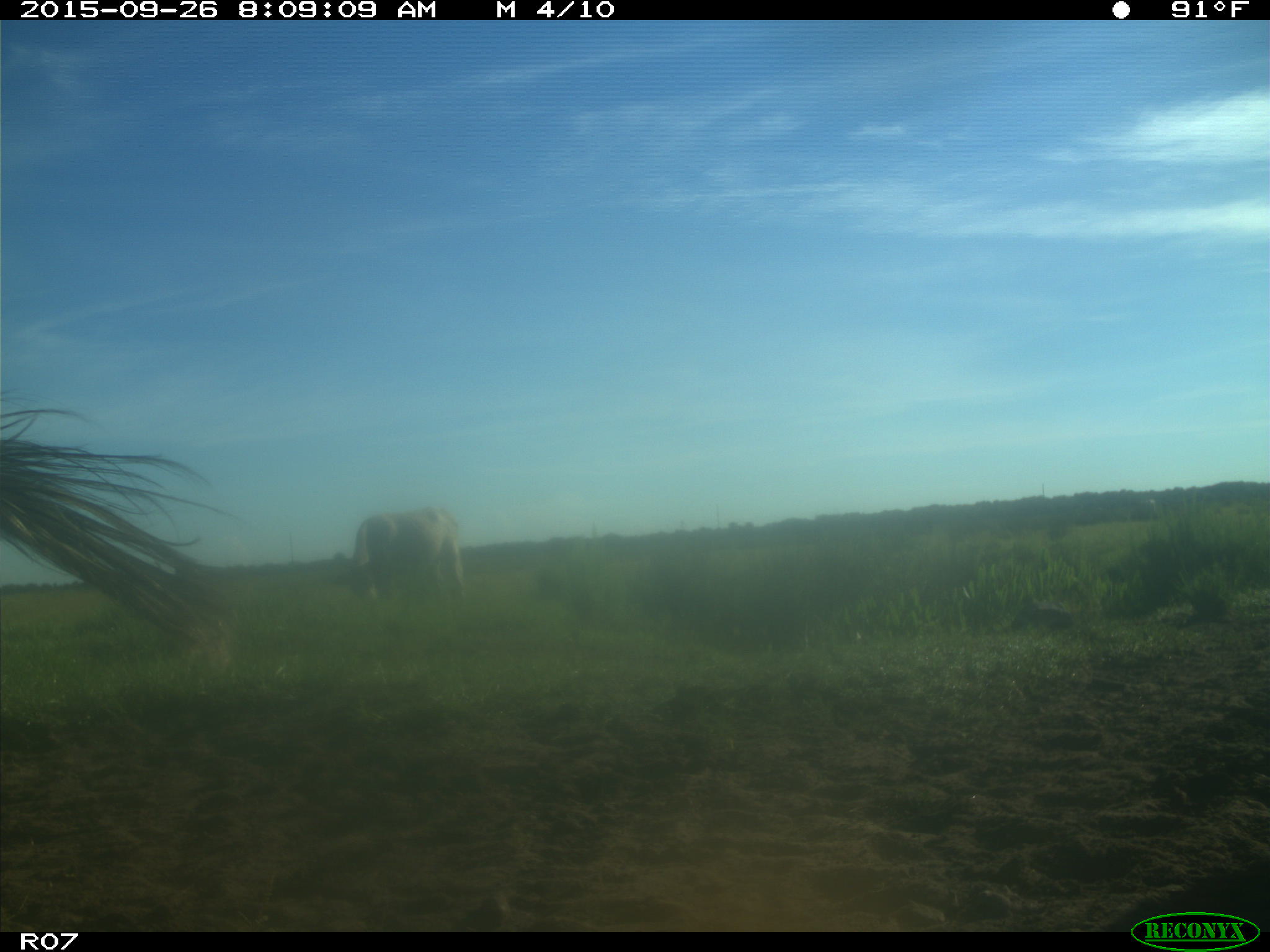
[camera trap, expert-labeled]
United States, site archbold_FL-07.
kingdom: Animalia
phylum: Chordata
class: Mammalia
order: Artiodactyla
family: Bovidae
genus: Bos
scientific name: Bos taurus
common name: domestic cow